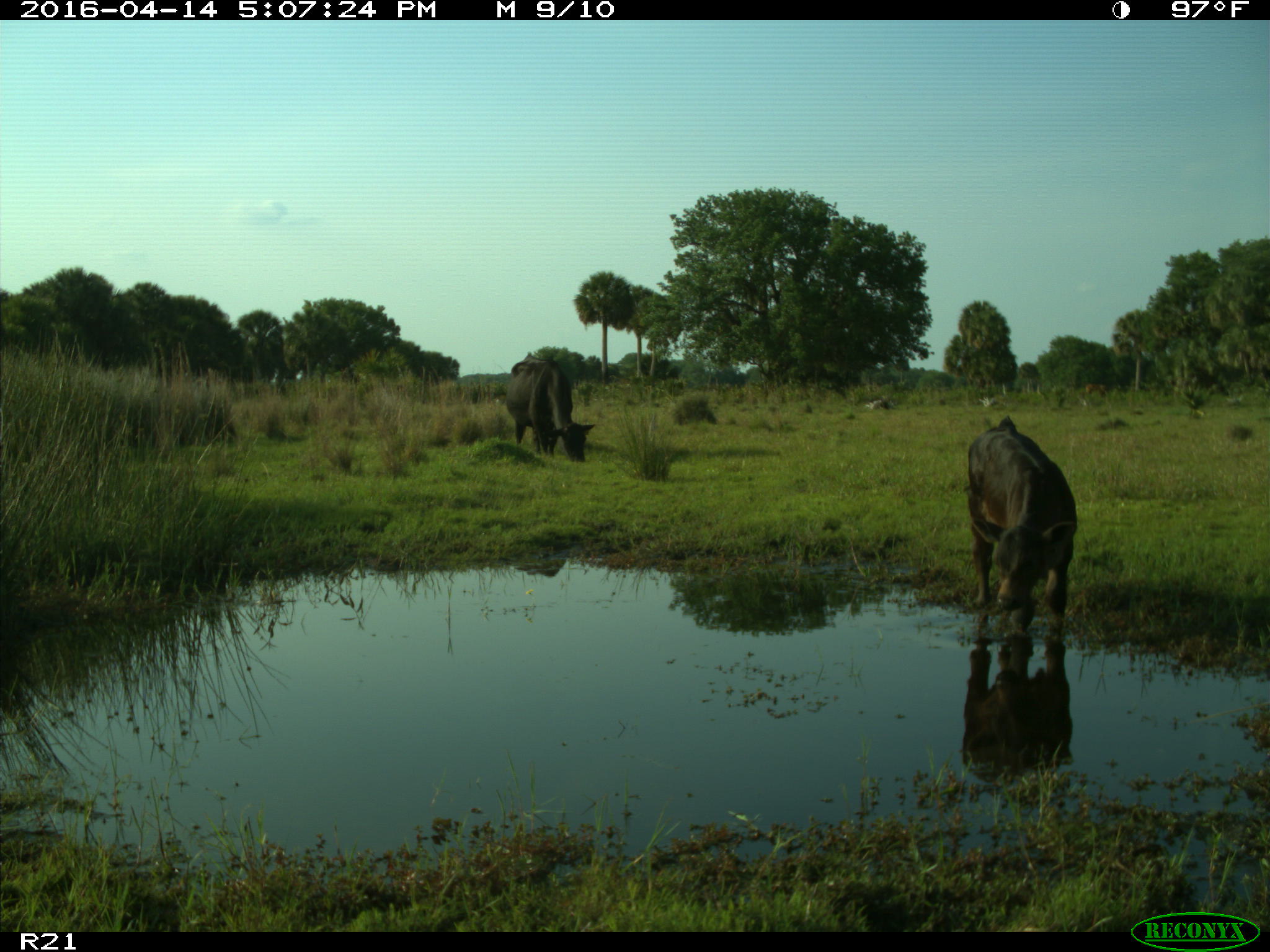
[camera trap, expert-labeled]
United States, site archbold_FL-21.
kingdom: Animalia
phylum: Chordata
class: Mammalia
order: Artiodactyla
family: Bovidae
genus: Bos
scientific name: Bos taurus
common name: domestic cow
Bos taurus (domestic cow).